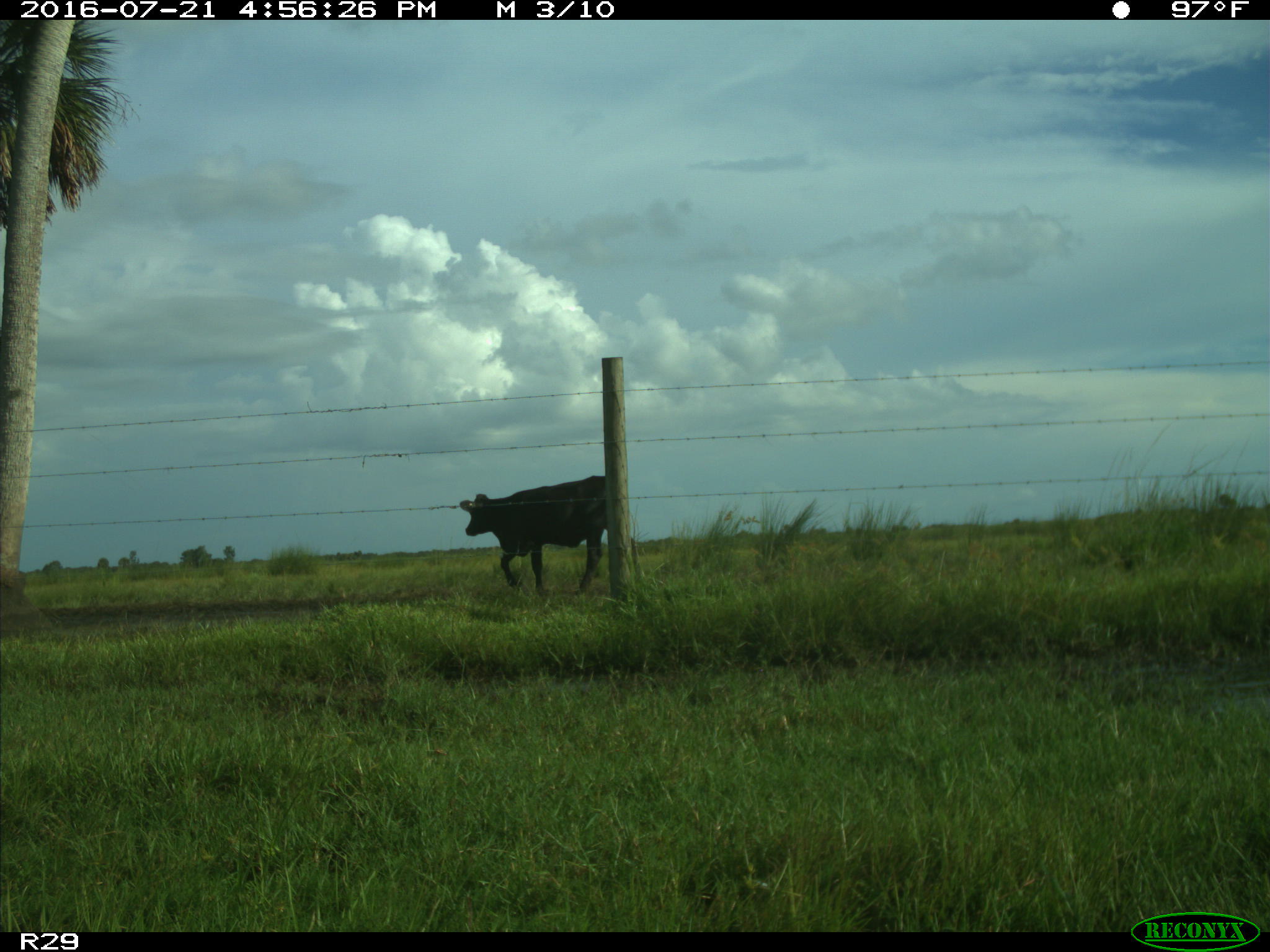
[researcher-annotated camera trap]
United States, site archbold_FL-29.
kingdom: Animalia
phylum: Chordata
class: Mammalia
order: Artiodactyla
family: Bovidae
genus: Bos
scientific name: Bos taurus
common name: domestic cow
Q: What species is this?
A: Bos taurus (domestic cow).